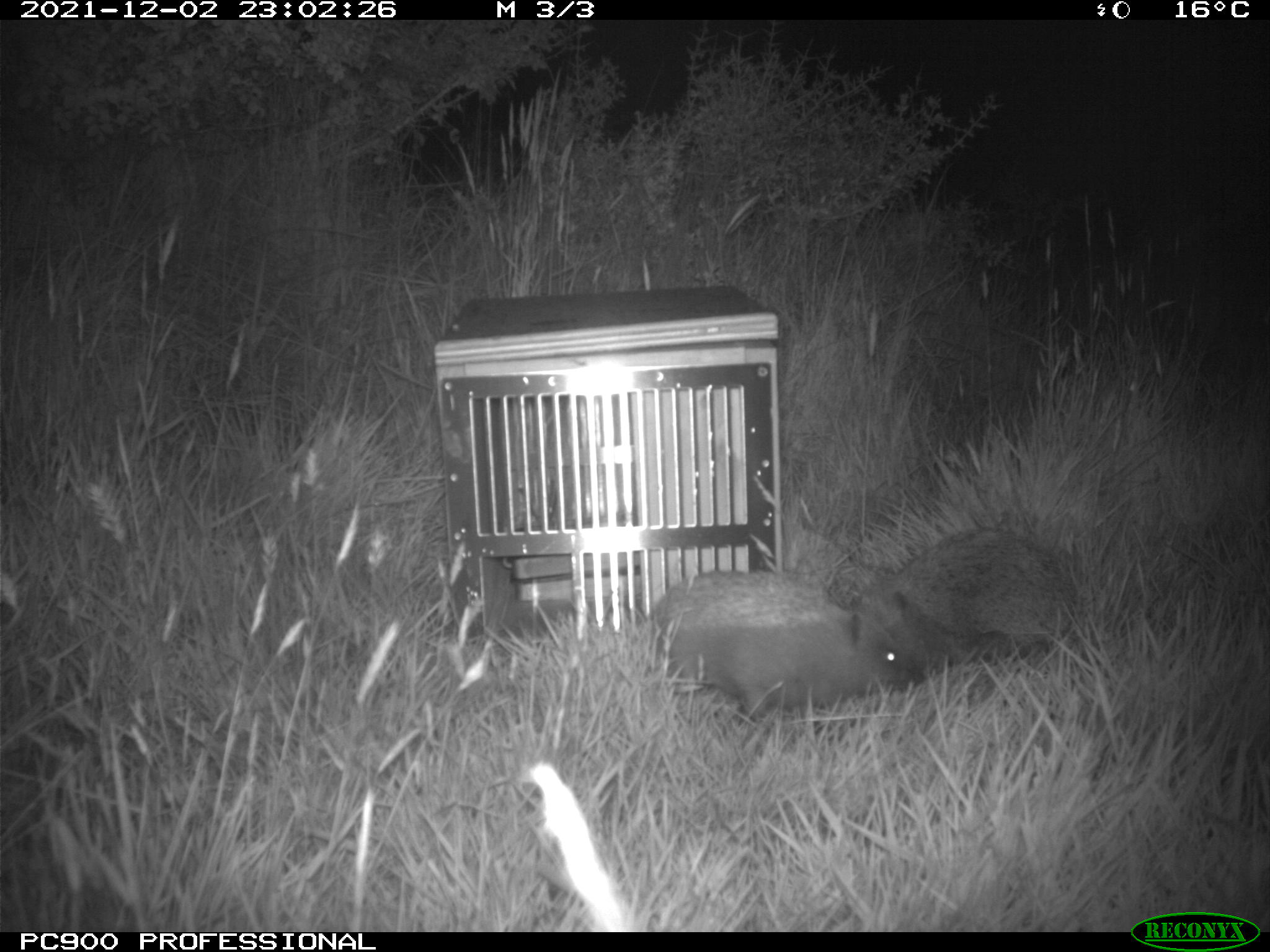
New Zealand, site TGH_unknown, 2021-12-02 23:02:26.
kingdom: Animalia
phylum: Chordata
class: Mammalia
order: Eulipotyphla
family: Erinaceidae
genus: Erinaceus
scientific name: Erinaceus europaeus europaeus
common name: european hedgehog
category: hedgehog